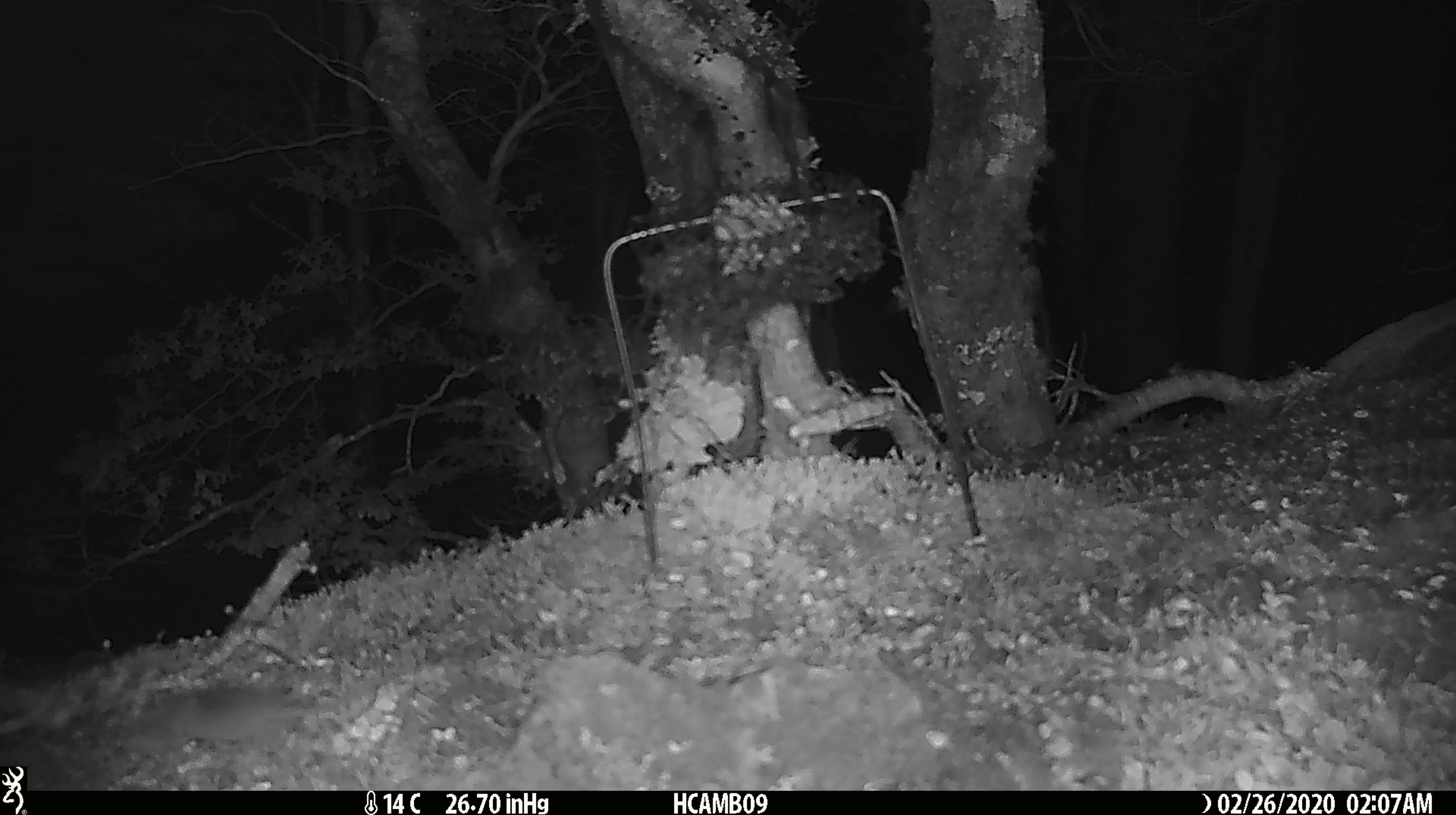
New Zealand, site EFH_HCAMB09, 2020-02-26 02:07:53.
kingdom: Animalia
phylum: Chordata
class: Mammalia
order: Rodentia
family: Muridae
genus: Mus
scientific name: Mus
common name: mouse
Mouse (Mus).